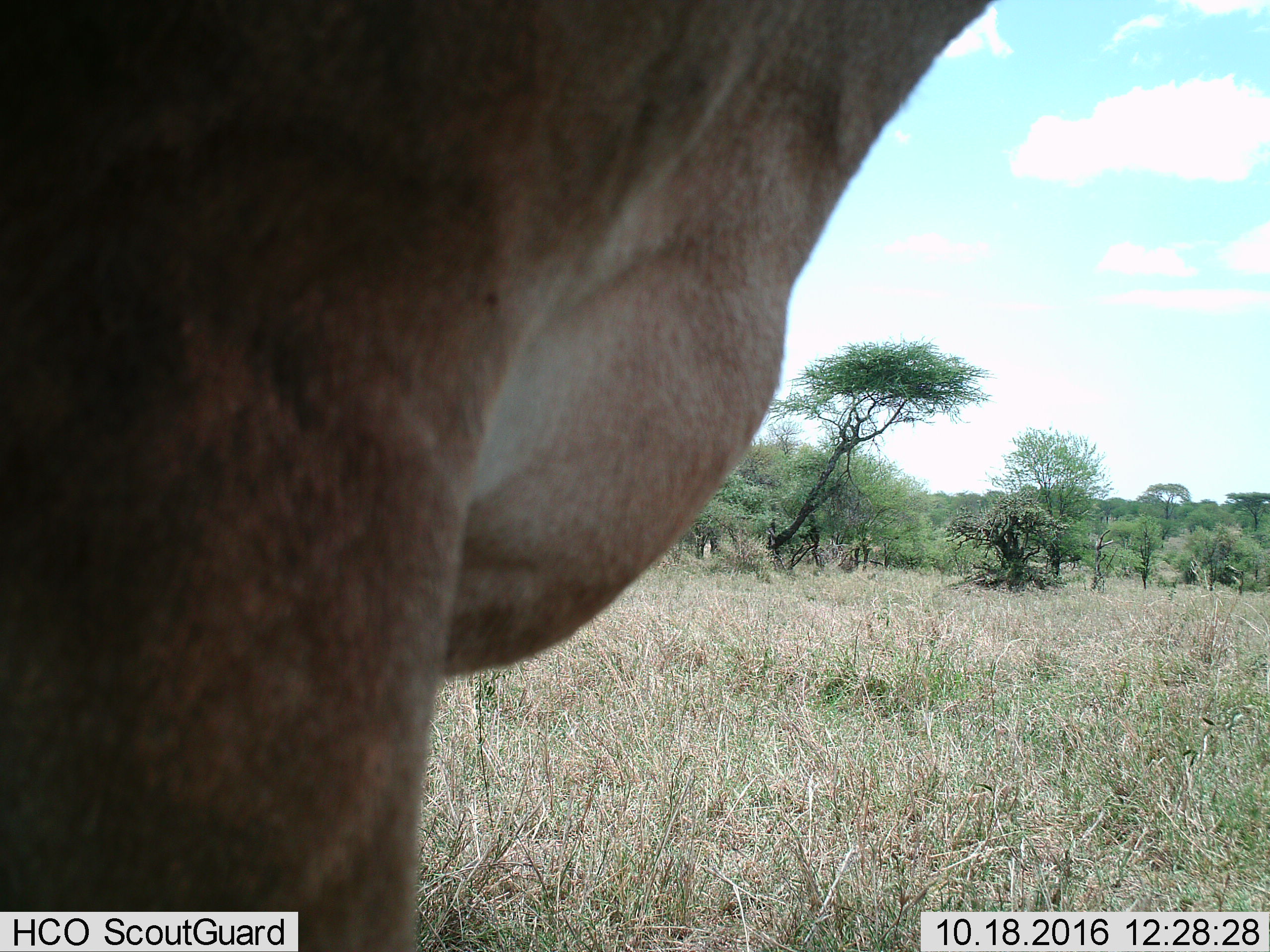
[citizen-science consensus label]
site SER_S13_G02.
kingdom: Animalia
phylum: Chordata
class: Mammalia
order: Artiodactyla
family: Bovidae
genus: Alcelaphus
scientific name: Alcelaphus buselaphus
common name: hartebeest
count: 1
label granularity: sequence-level